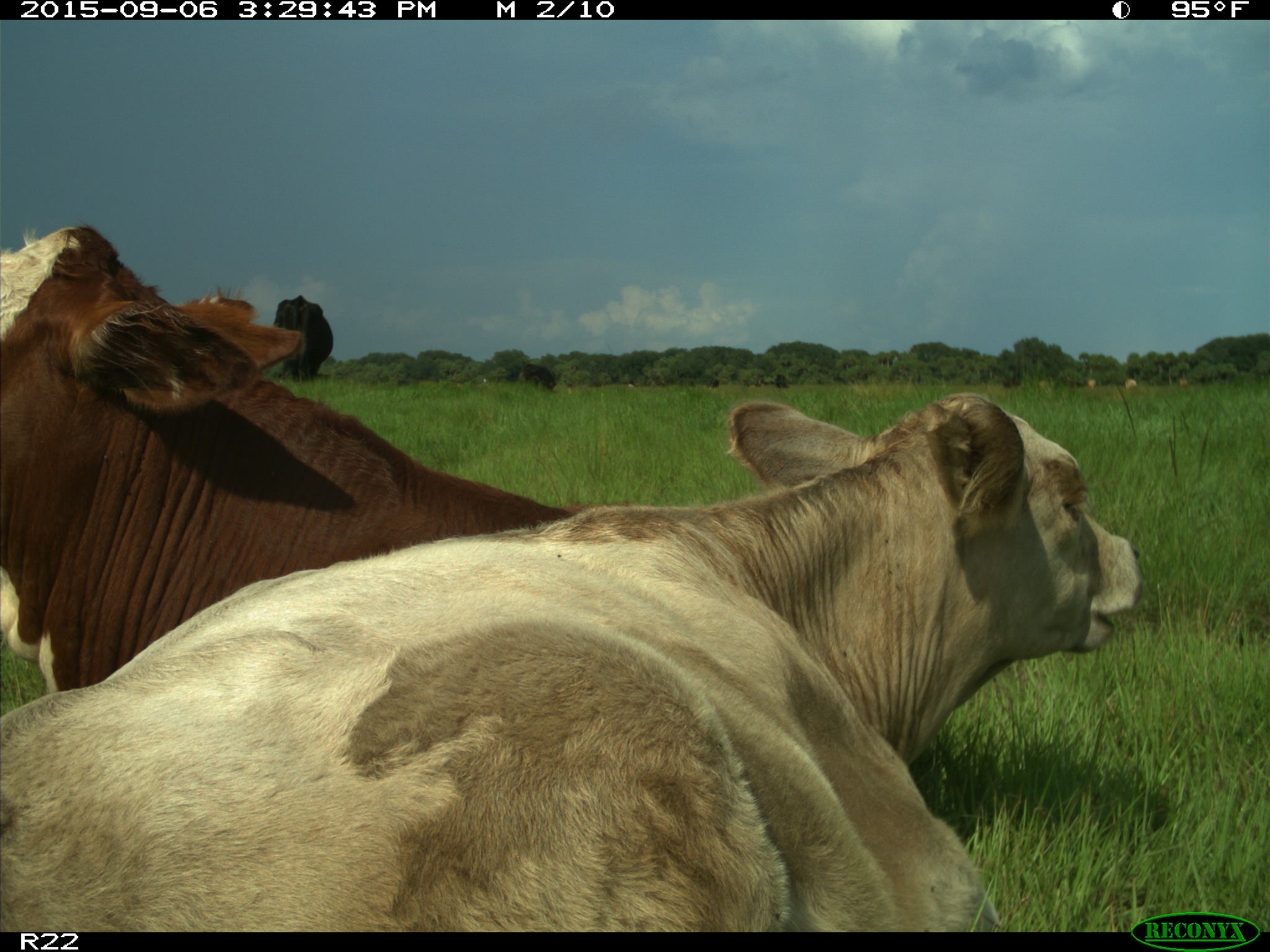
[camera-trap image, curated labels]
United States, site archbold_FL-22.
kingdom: Animalia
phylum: Chordata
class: Mammalia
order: Artiodactyla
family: Bovidae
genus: Bos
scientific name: Bos taurus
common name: domestic cow